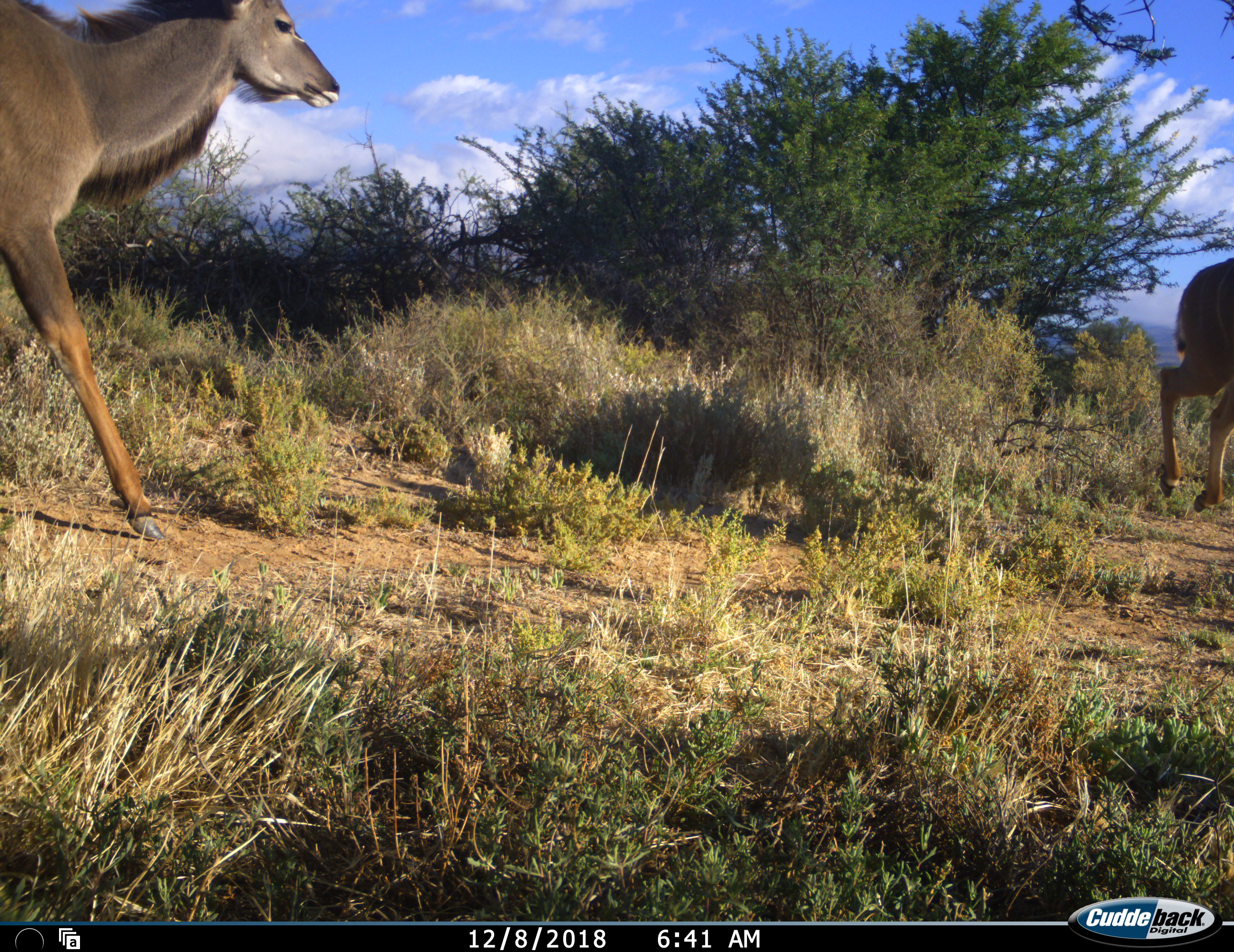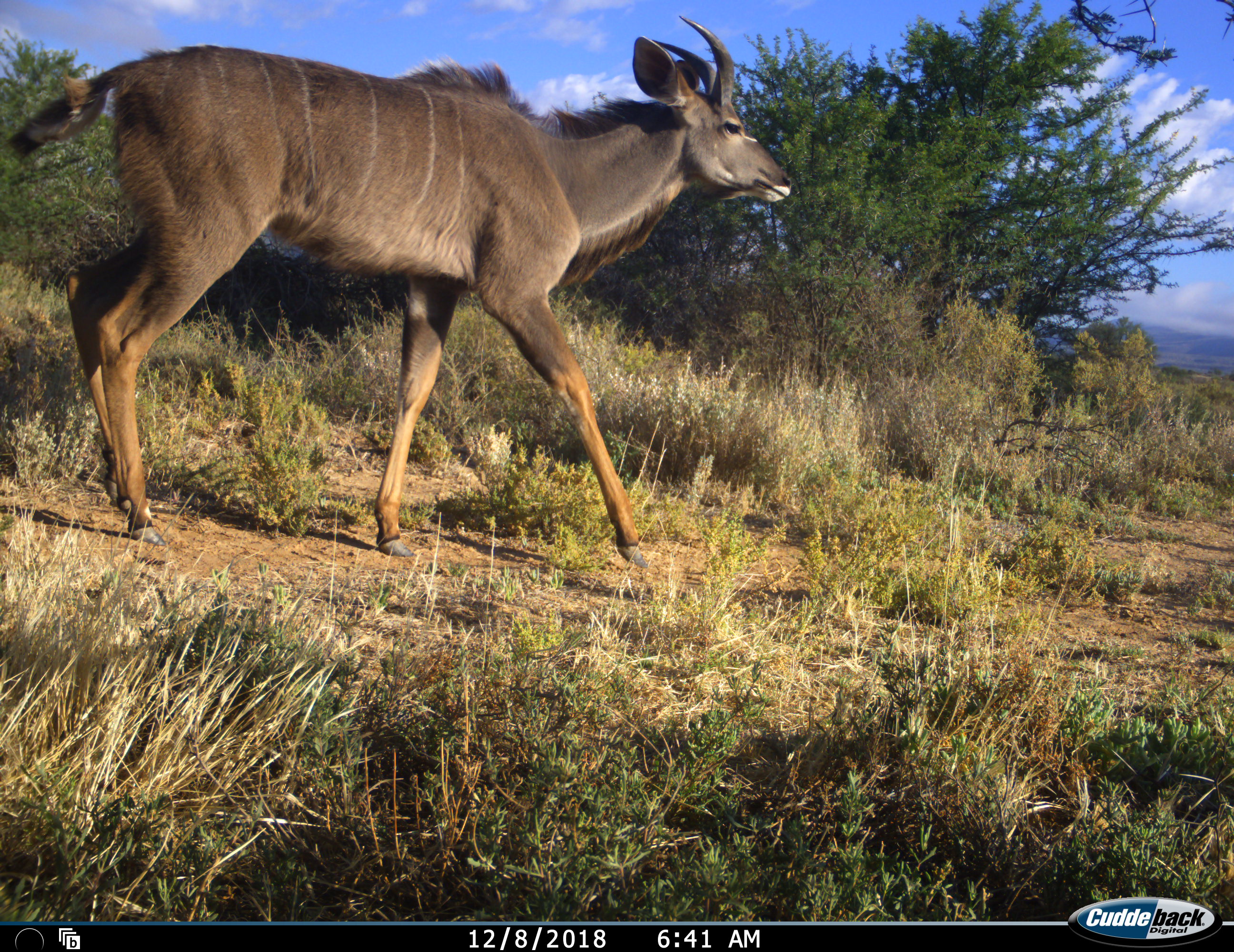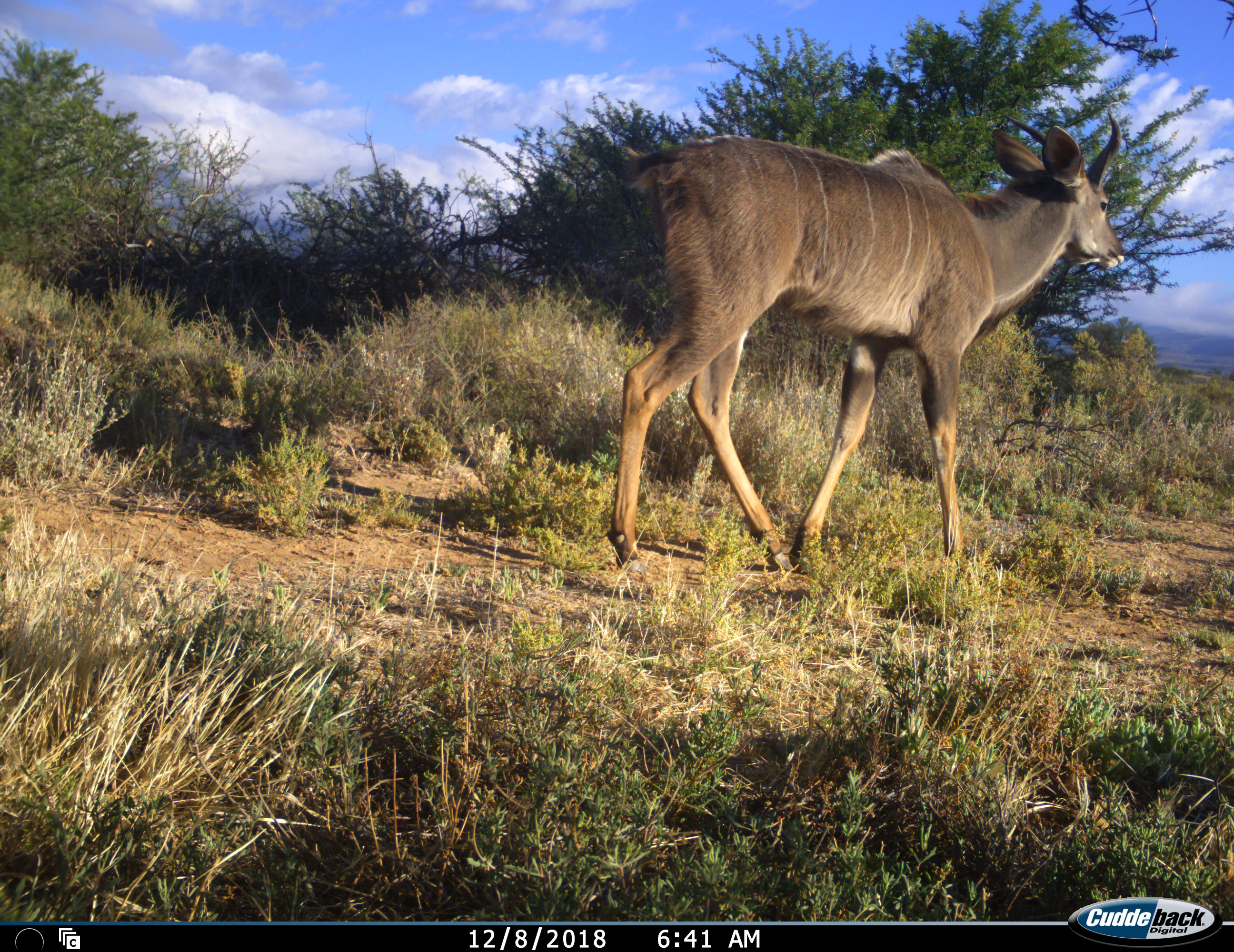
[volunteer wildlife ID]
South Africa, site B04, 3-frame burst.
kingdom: Animalia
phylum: Chordata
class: Mammalia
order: Artiodactyla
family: Bovidae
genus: Tragelaphus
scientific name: Tragelaphus strepsiceros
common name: greater kudu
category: kudu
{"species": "kudu (greater kudu) (Tragelaphus strepsiceros)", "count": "2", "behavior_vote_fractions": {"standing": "0%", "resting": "0%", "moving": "100%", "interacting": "0%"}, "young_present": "11%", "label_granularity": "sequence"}